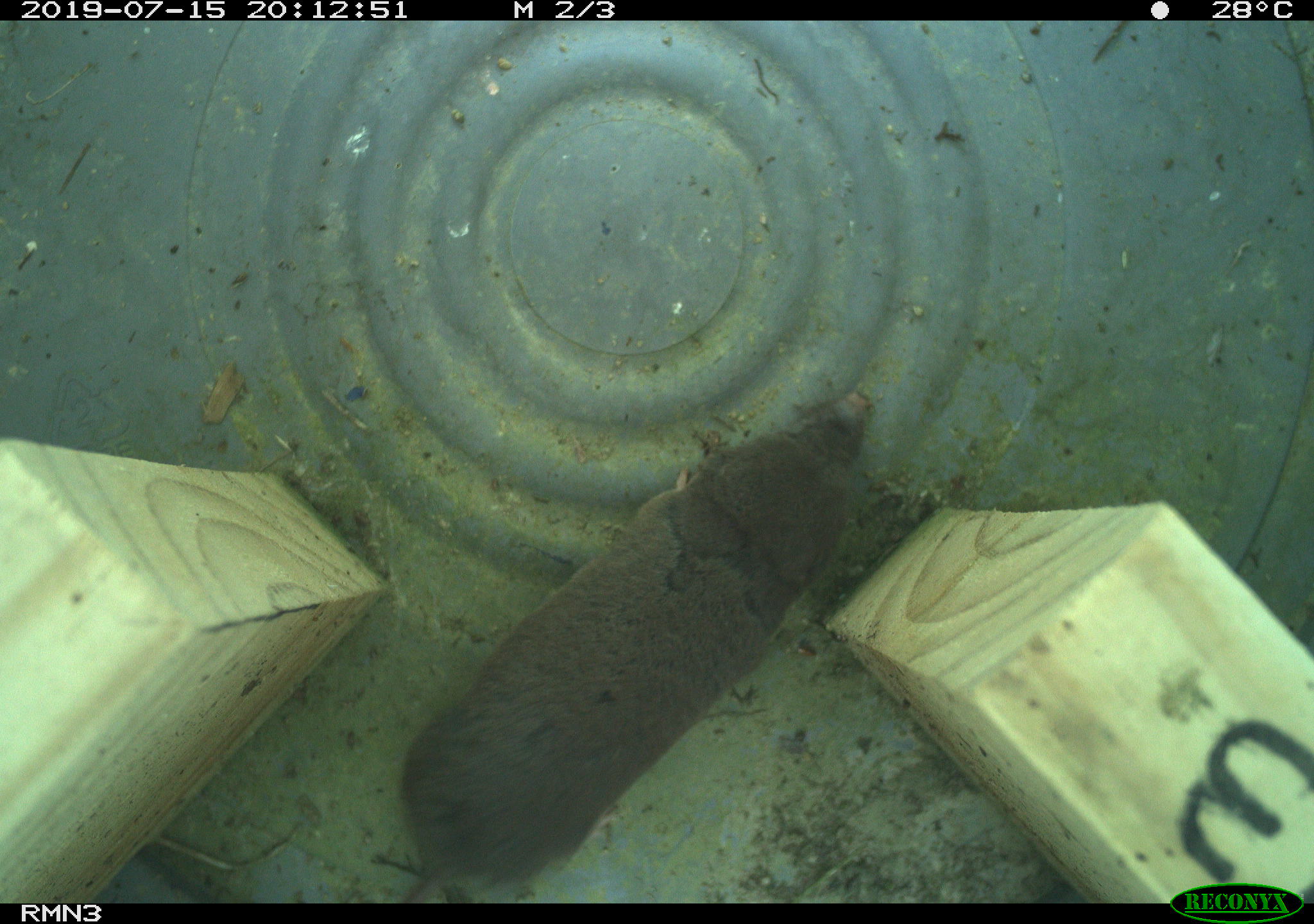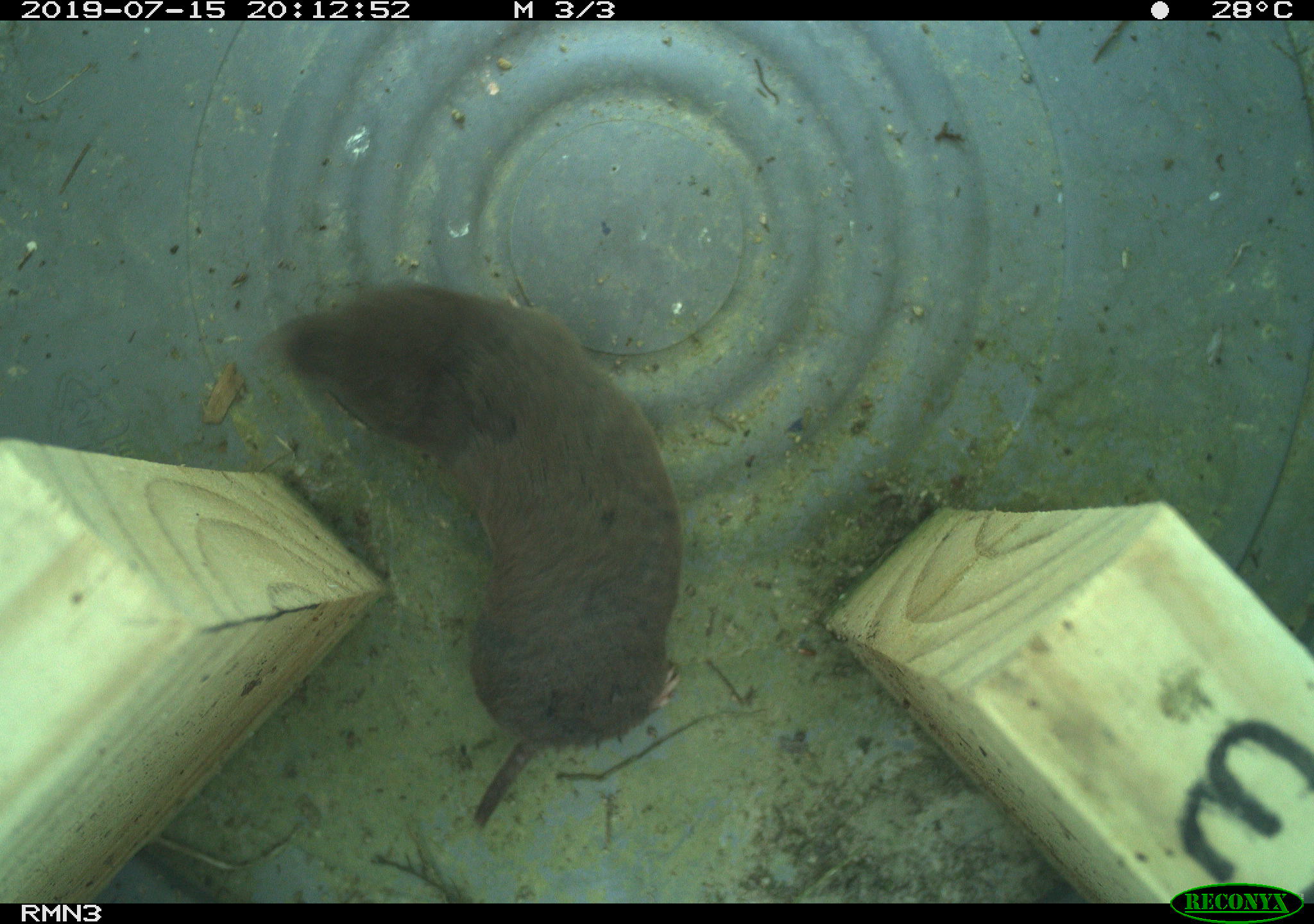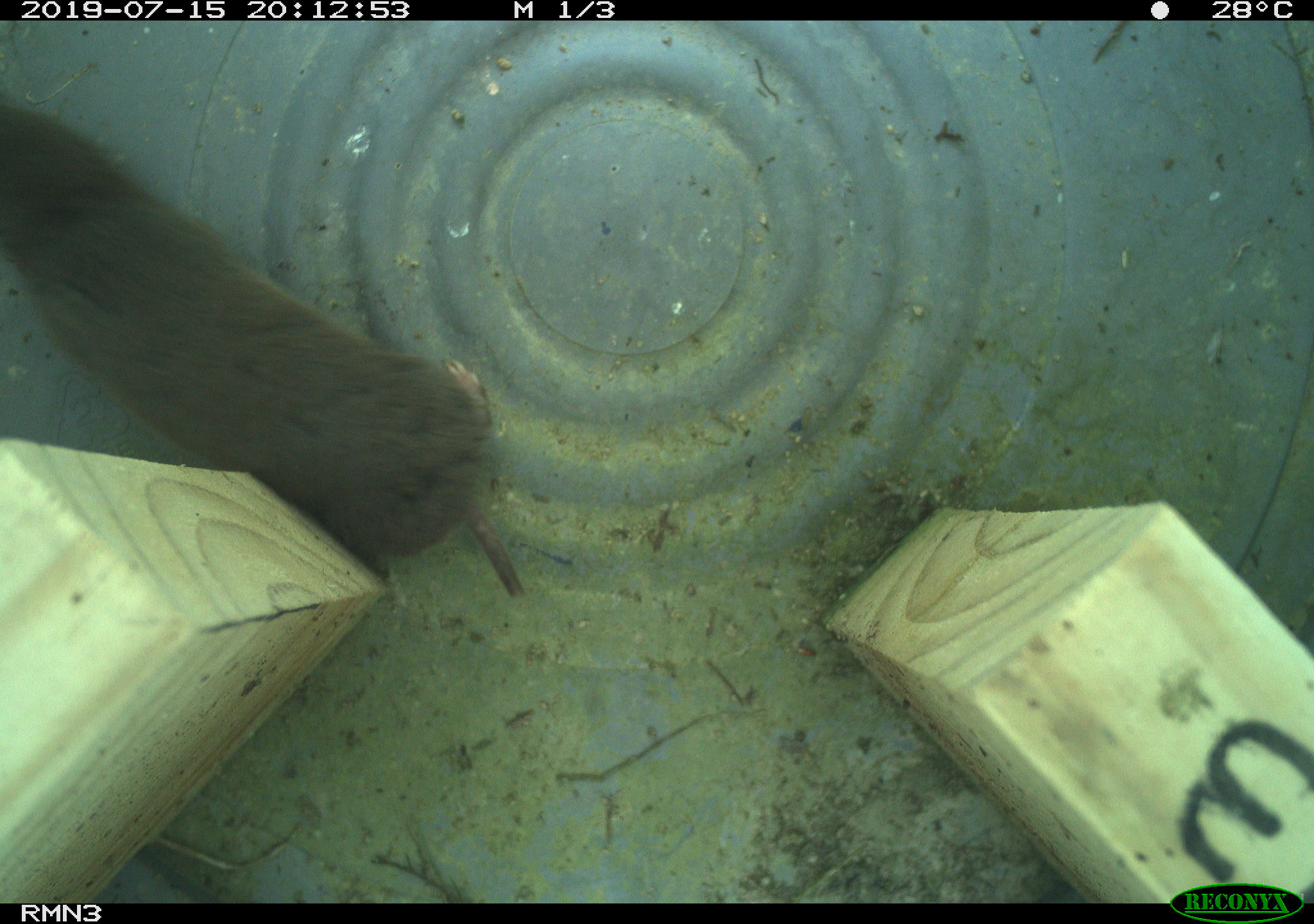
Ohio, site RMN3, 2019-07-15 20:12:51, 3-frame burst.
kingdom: Animalia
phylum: Chordata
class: Mammalia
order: Eulipotyphla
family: Soricidae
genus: Blarina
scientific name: Blarina brevicauda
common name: northern short-tailed shrew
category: n. short-tailed shrew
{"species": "n. short-tailed shrew (northern short-tailed shrew) (Blarina brevicauda)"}